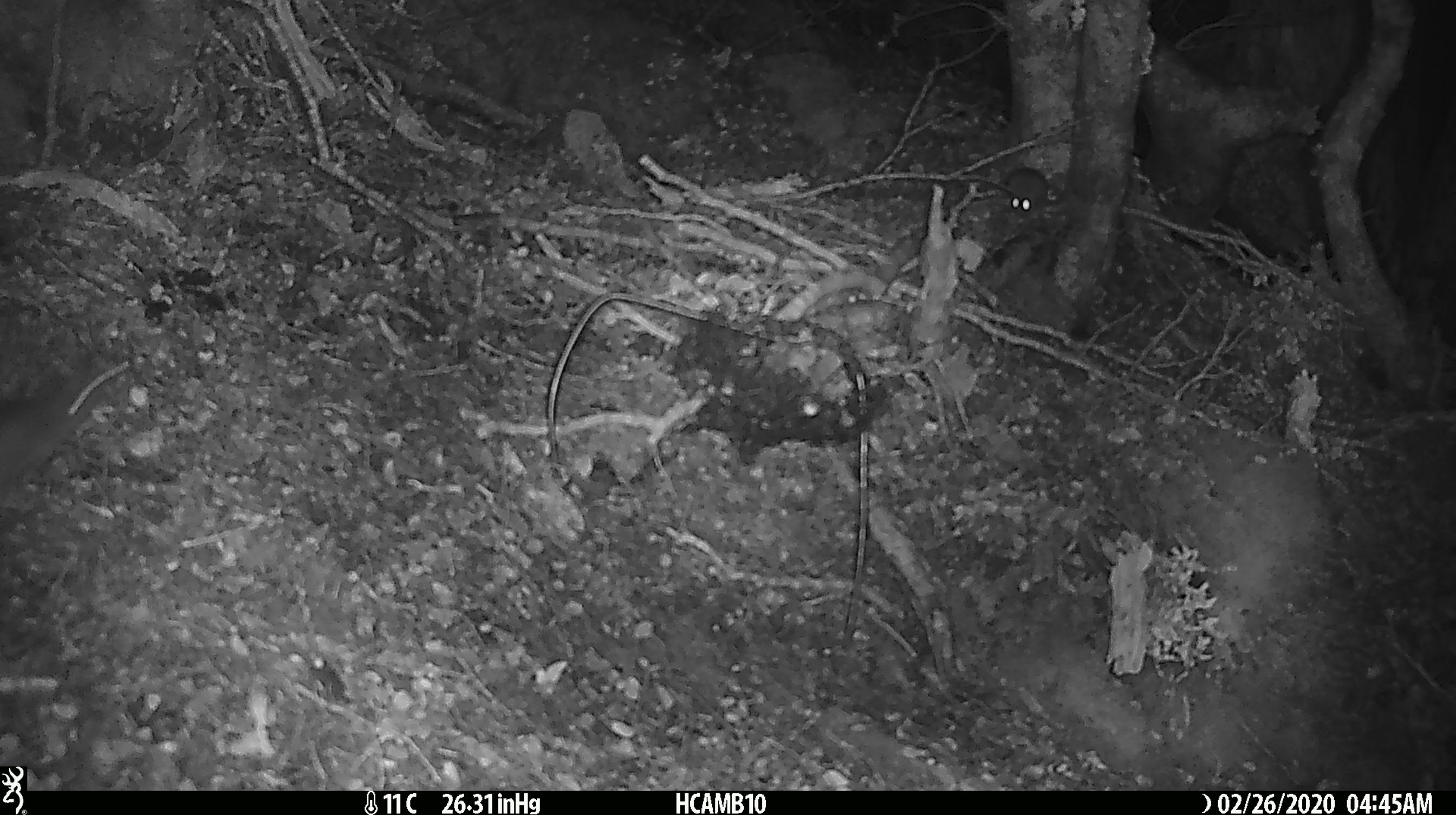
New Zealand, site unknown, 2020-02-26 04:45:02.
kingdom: Animalia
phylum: Chordata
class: Mammalia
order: Rodentia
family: Muridae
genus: Mus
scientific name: Mus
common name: mouse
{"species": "mouse (Mus)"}